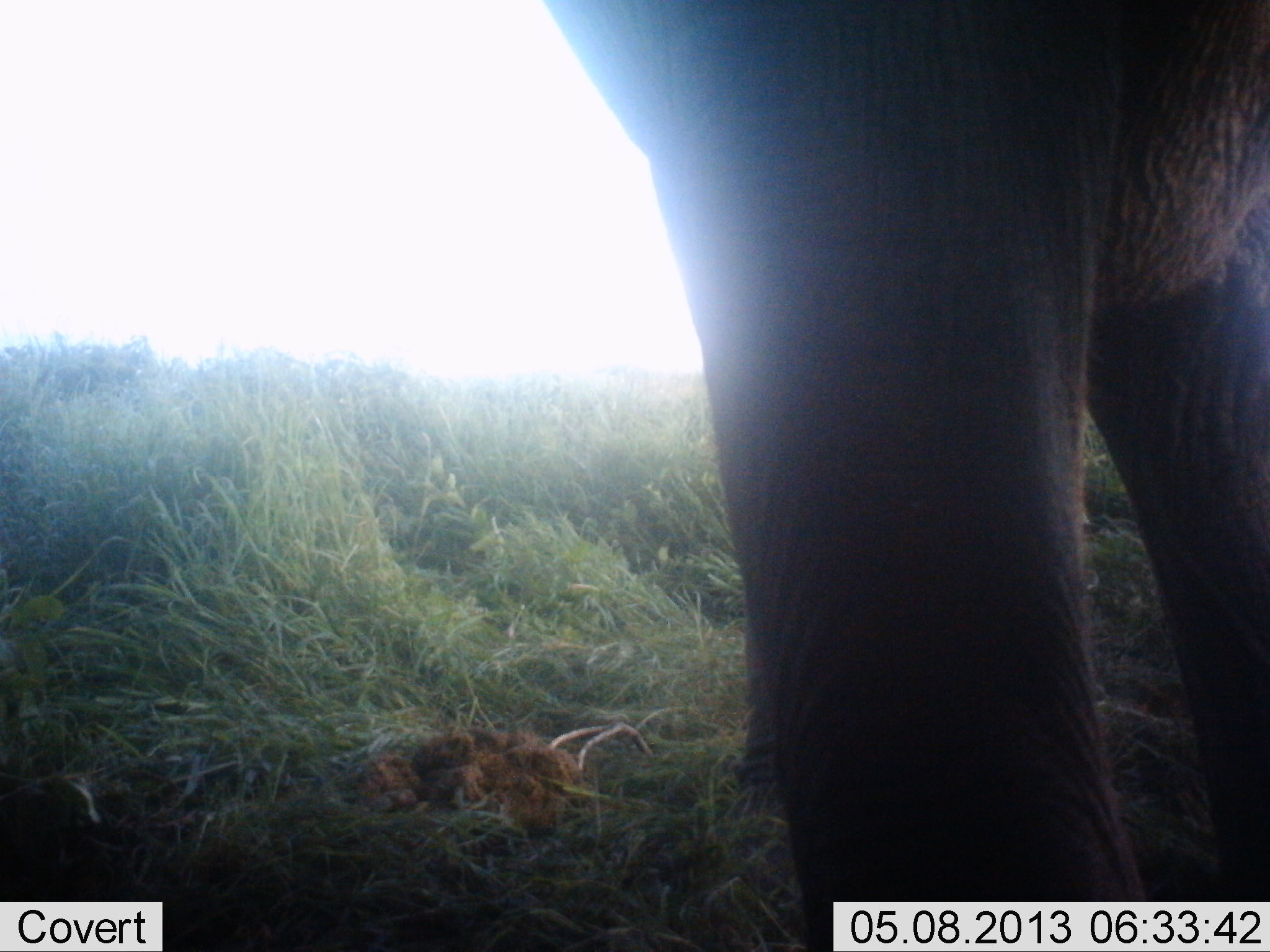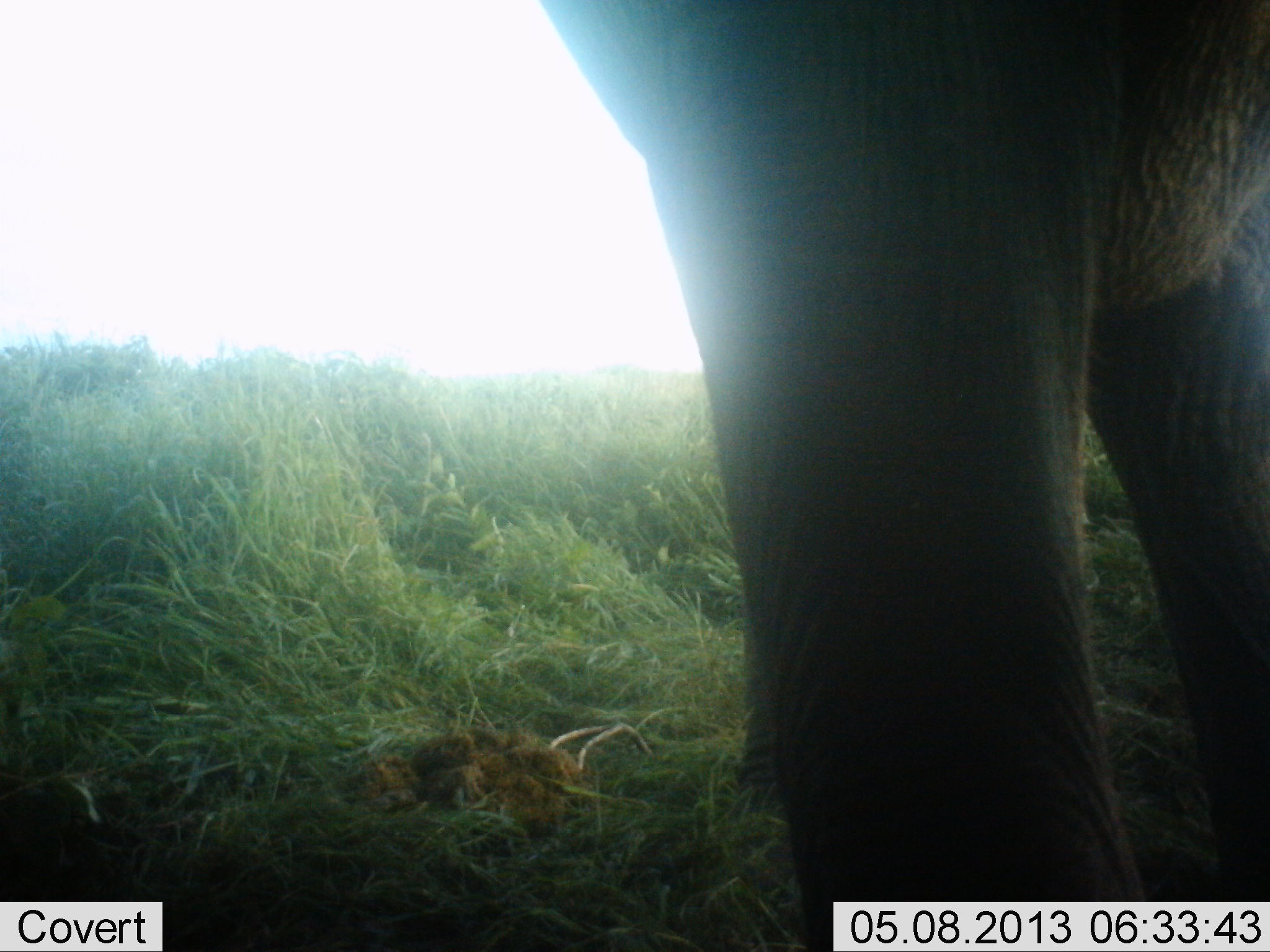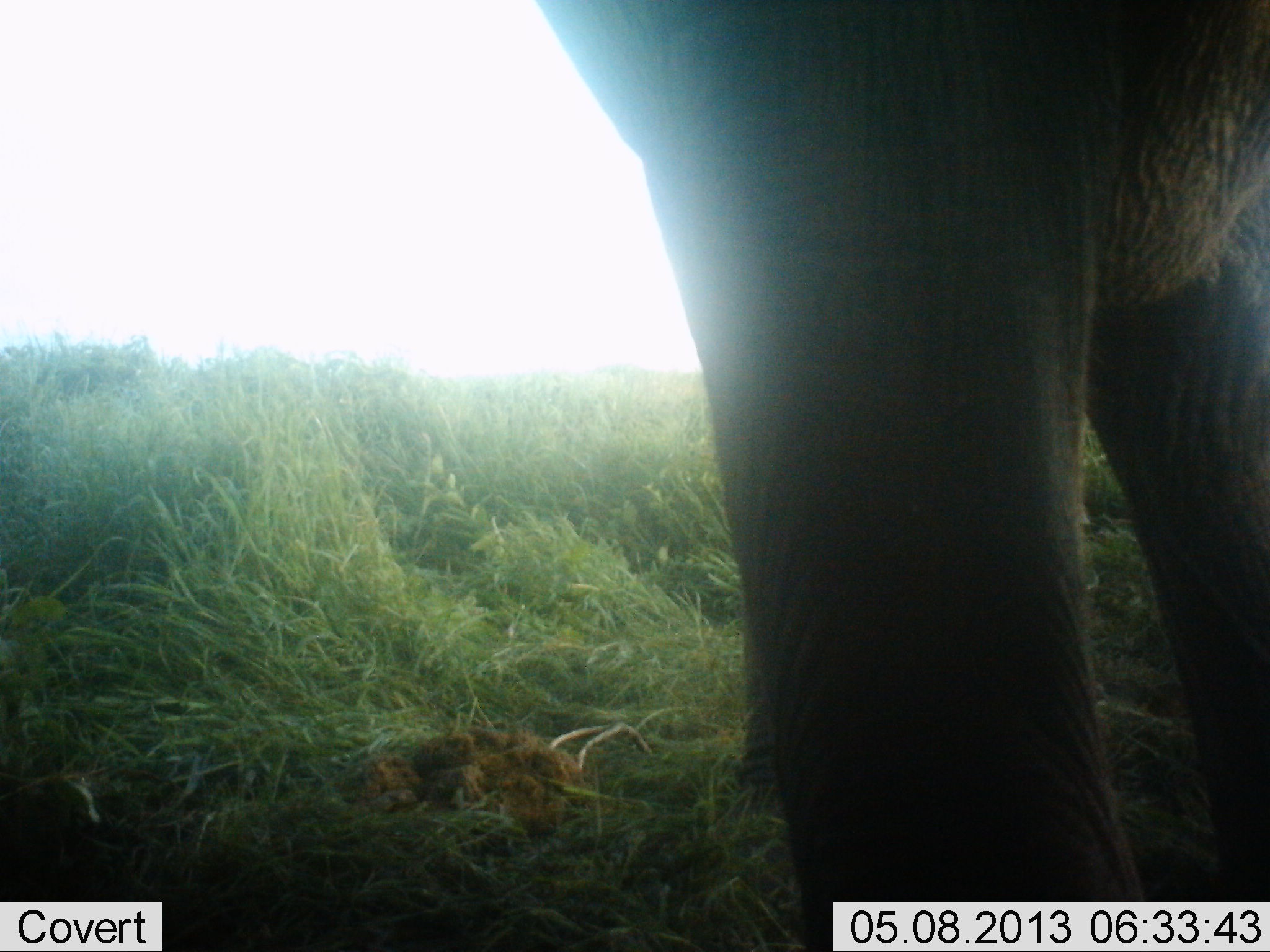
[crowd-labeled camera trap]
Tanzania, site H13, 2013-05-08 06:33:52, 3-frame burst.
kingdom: Animalia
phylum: Chordata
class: Mammalia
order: Proboscidea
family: Elephantidae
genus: Loxodonta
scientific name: Loxodonta africana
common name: african bush elephant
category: elephant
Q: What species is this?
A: Elephant (african bush elephant) (Loxodonta africana).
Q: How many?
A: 1.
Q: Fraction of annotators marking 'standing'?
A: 90%.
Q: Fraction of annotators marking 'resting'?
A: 0%.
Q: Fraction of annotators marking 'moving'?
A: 10%.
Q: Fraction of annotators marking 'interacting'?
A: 10%.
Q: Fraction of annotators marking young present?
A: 0%.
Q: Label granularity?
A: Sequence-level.